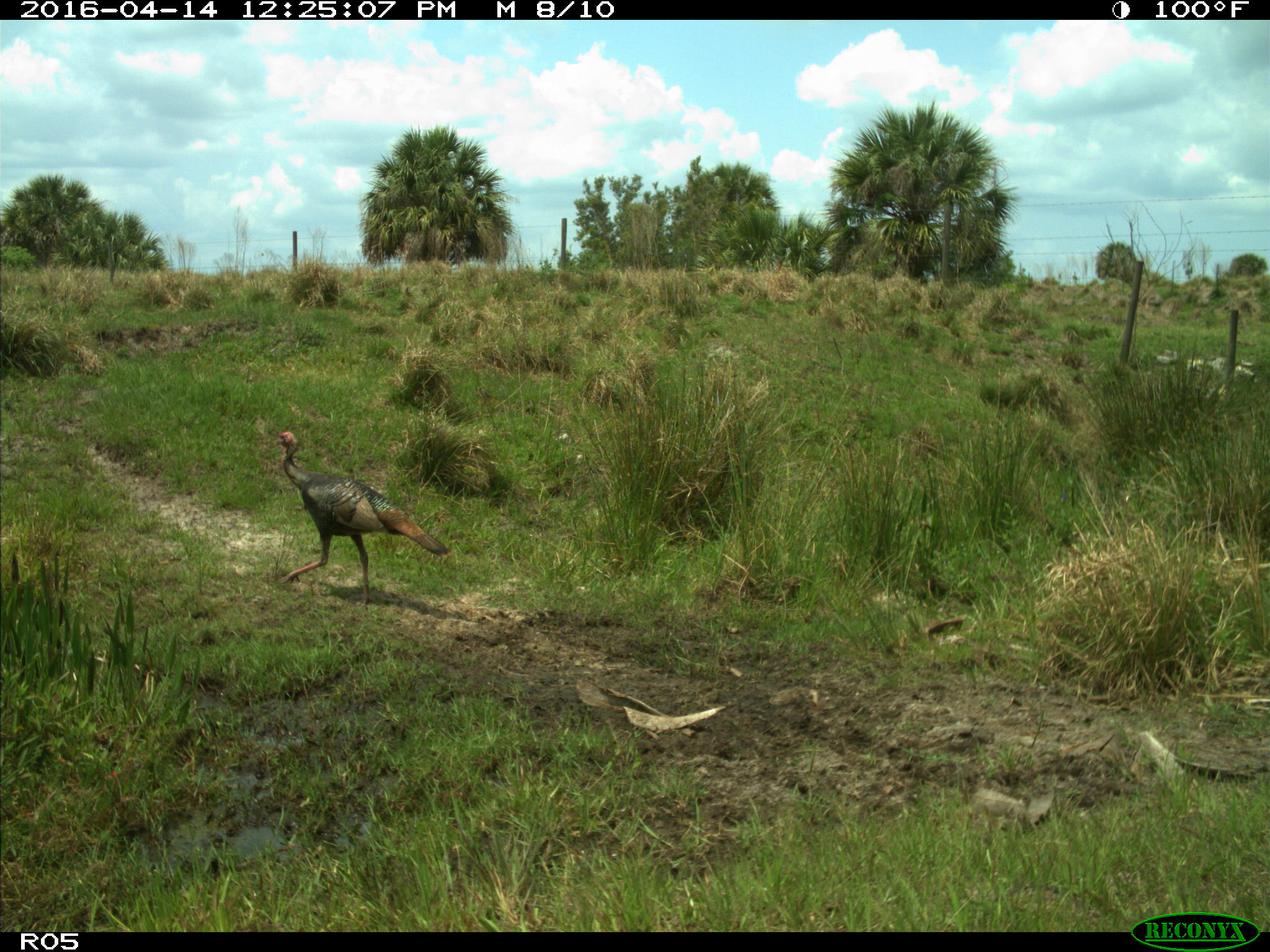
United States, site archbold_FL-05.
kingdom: Animalia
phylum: Chordata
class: Aves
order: Galliformes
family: Phasianidae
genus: Meleagris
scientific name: Meleagris gallopavo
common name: wild turkey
Meleagris gallopavo (wild turkey).